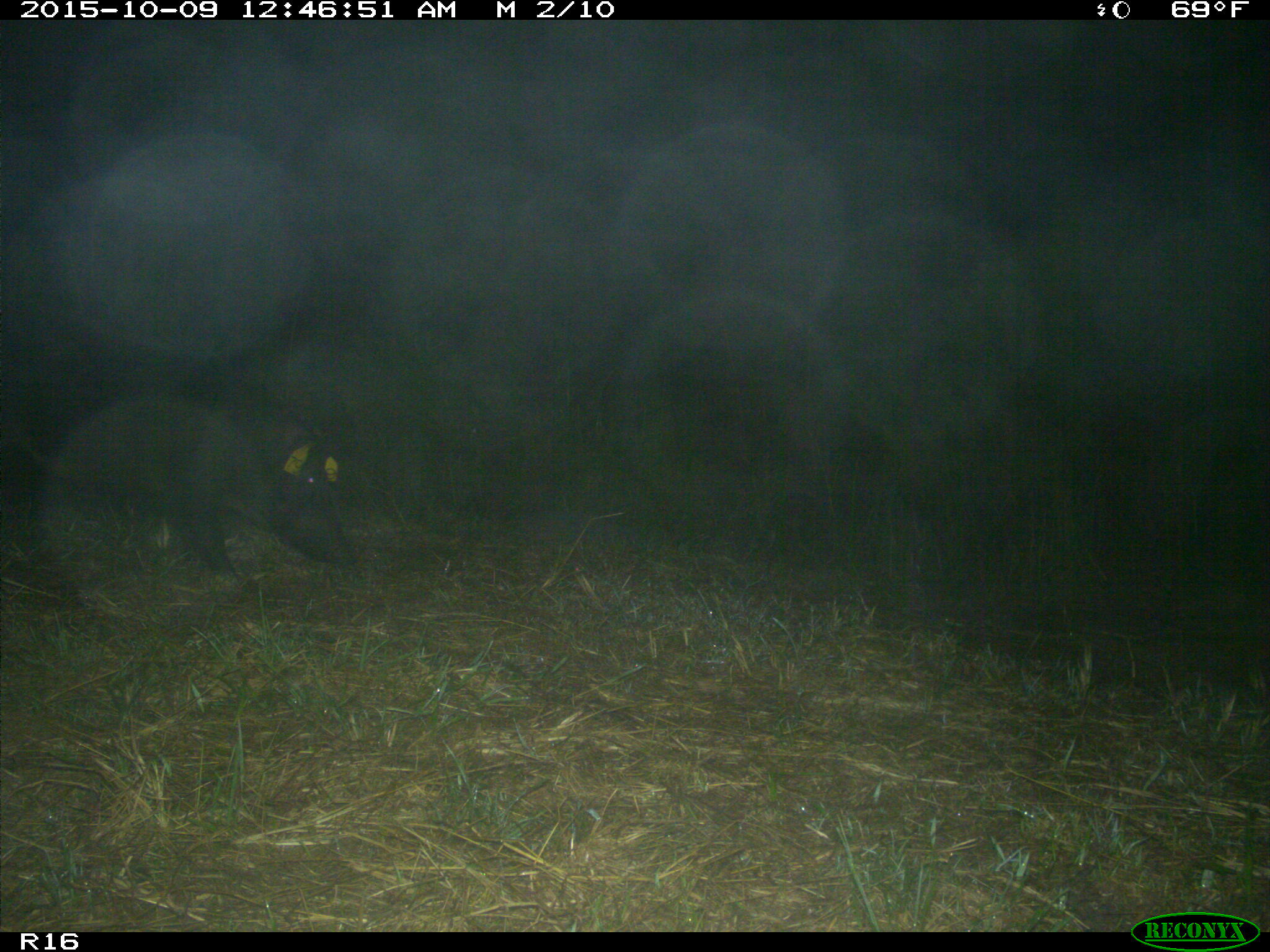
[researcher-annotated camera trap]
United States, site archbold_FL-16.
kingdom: Animalia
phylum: Chordata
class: Mammalia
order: Artiodactyla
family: Suidae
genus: Sus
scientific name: Sus scrofa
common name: wild boar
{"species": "Sus scrofa (wild boar)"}